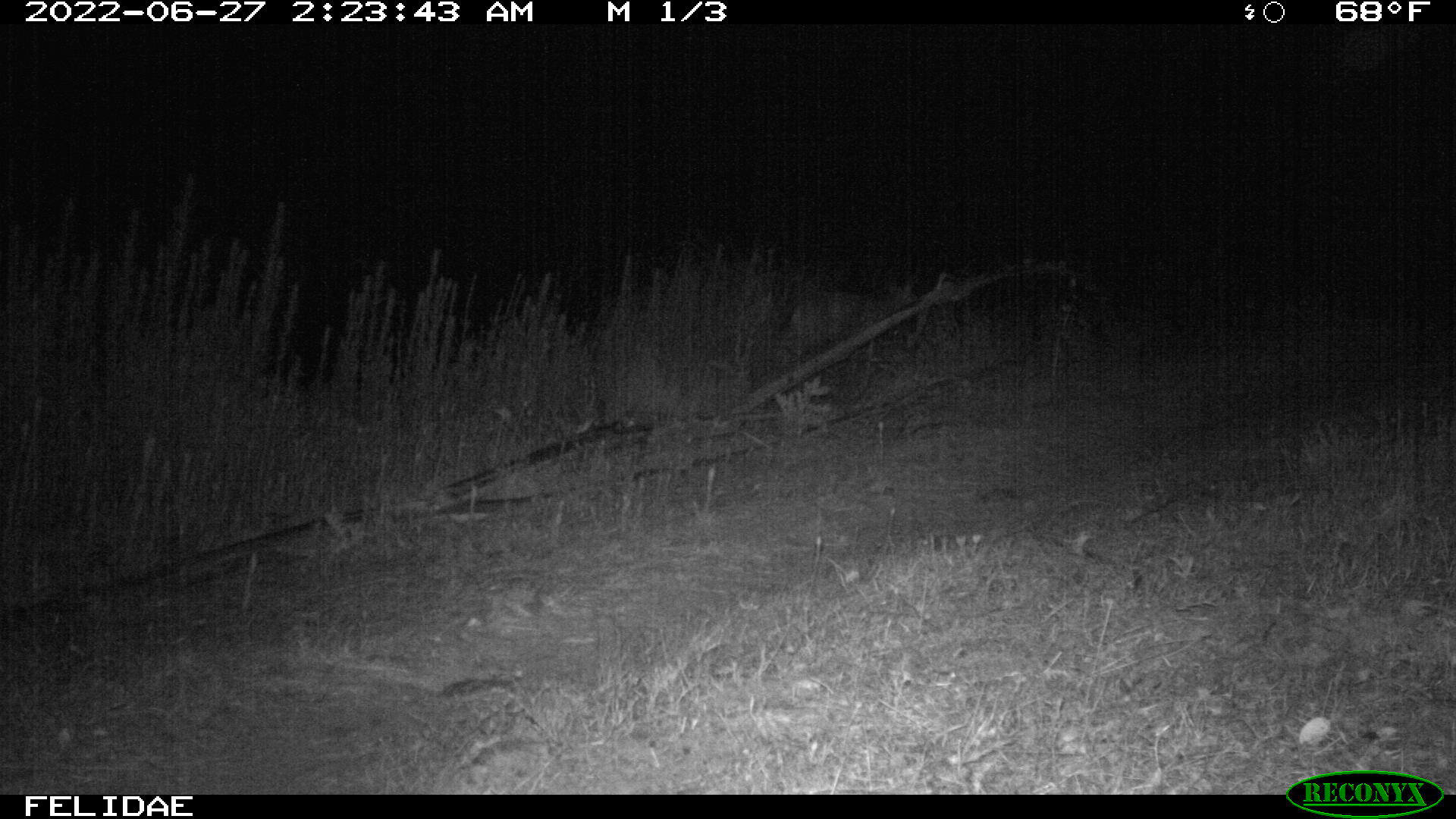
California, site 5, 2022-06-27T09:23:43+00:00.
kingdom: Animalia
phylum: Chordata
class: Mammalia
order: Artiodactyla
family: Cervidae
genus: Odocoileus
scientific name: Odocoileus hemionus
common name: mule deer